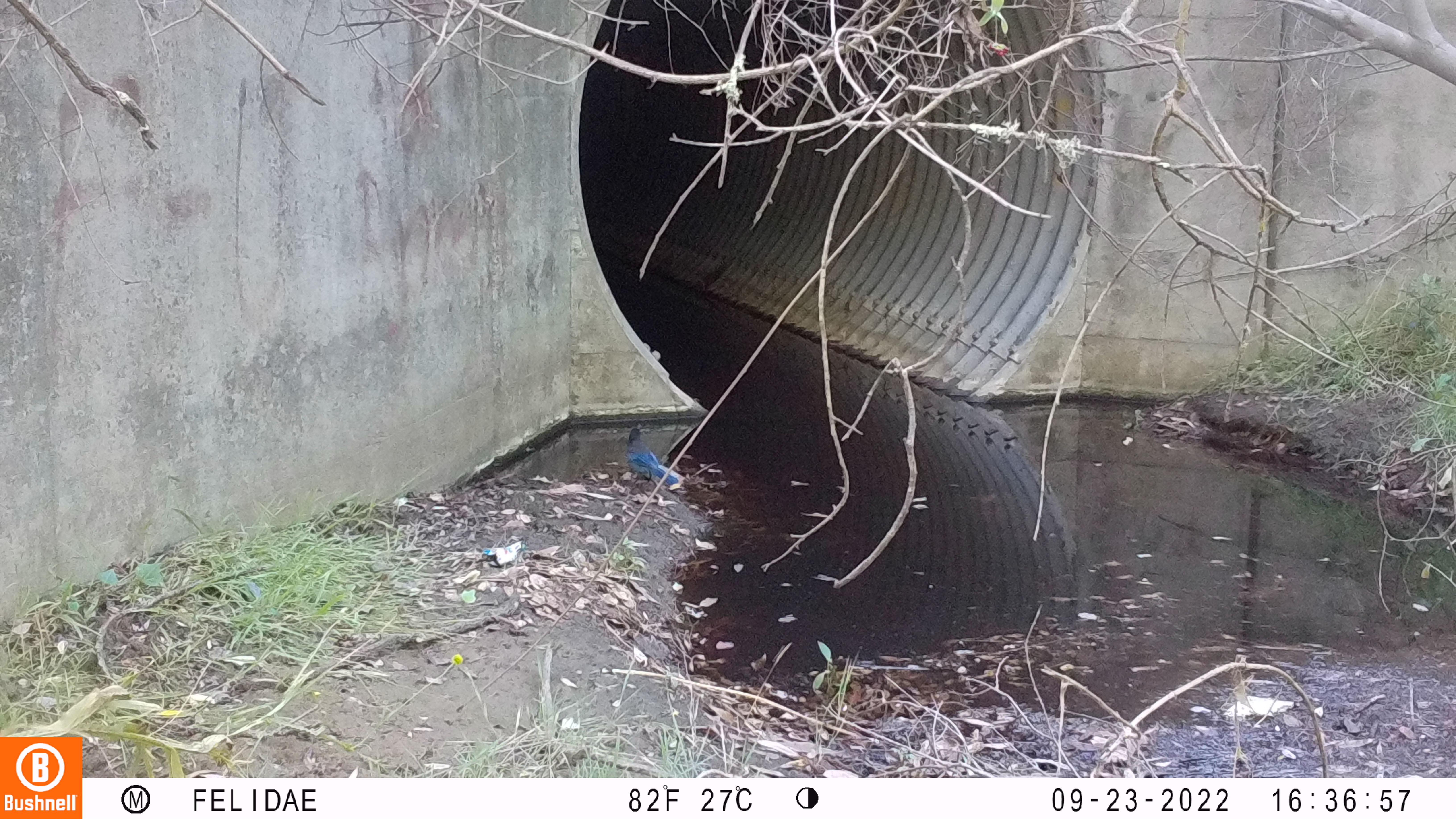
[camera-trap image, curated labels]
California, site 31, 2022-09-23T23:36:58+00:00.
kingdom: Animalia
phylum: Chordata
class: Aves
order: Passeriformes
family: Corvidae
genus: Cyanocitta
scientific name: Cyanocitta stelleri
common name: steller's jay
Steller's jay (Cyanocitta stelleri).